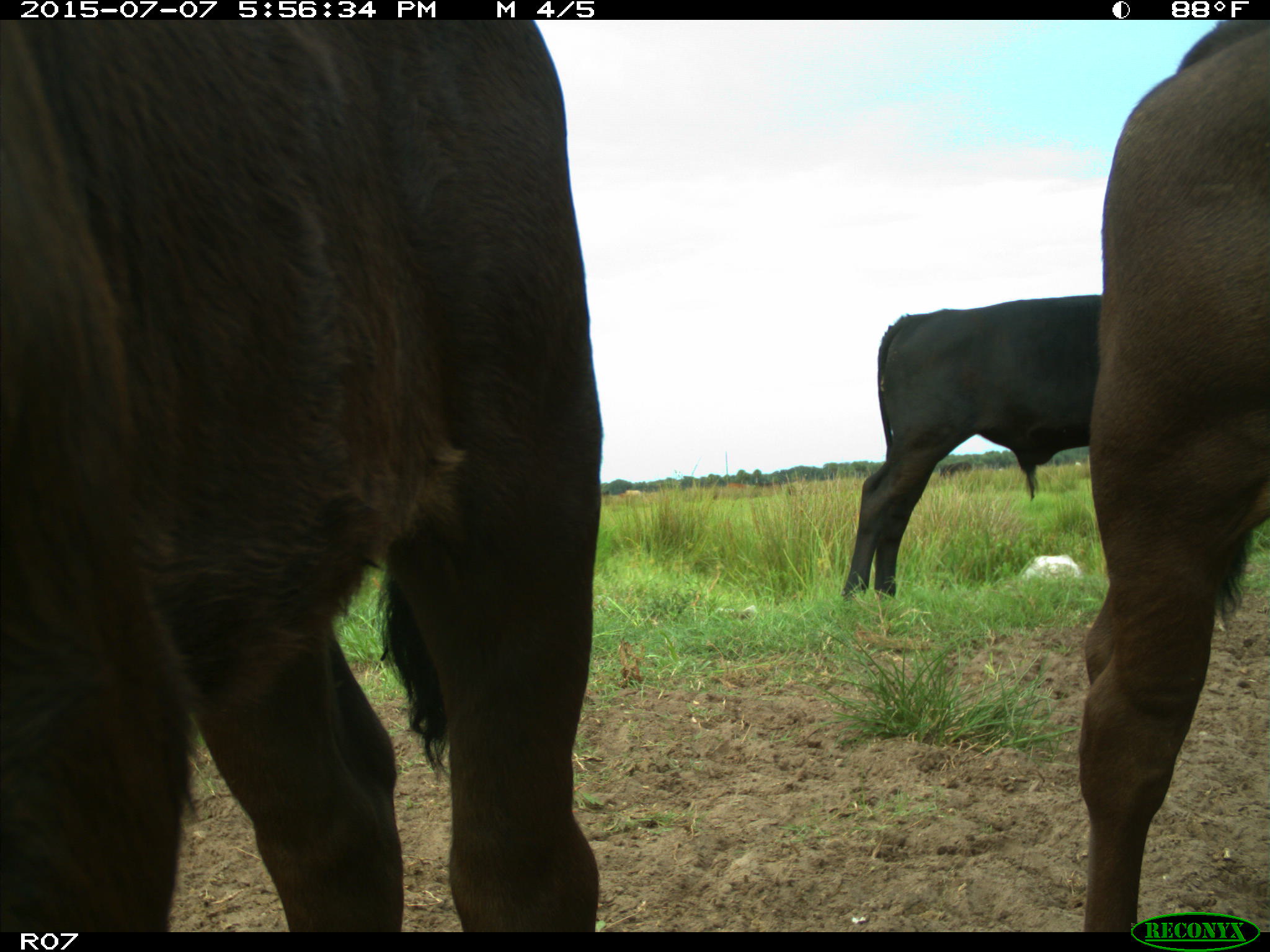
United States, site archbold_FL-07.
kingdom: Animalia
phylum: Chordata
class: Mammalia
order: Artiodactyla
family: Bovidae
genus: Bos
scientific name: Bos taurus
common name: domestic cow